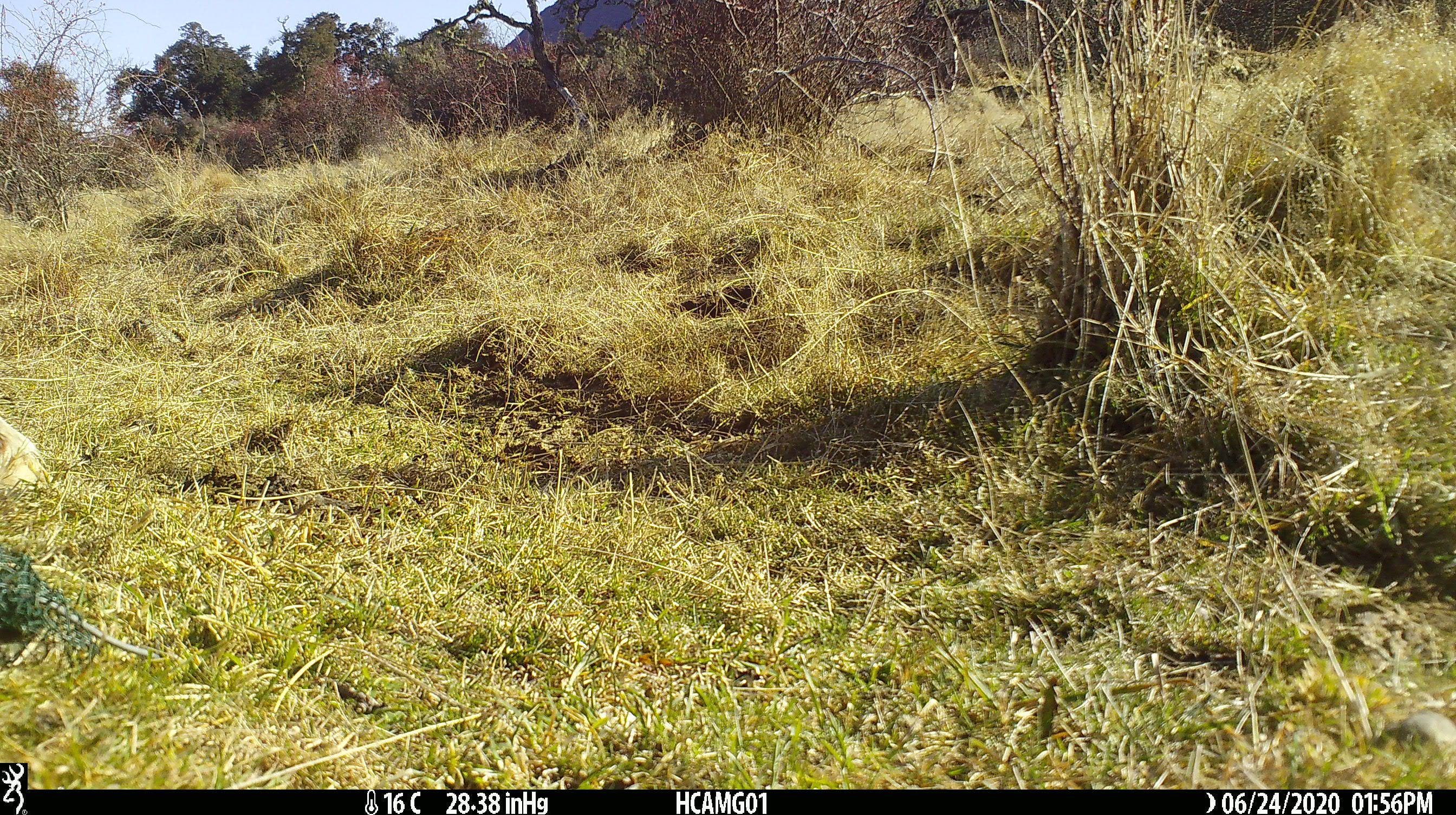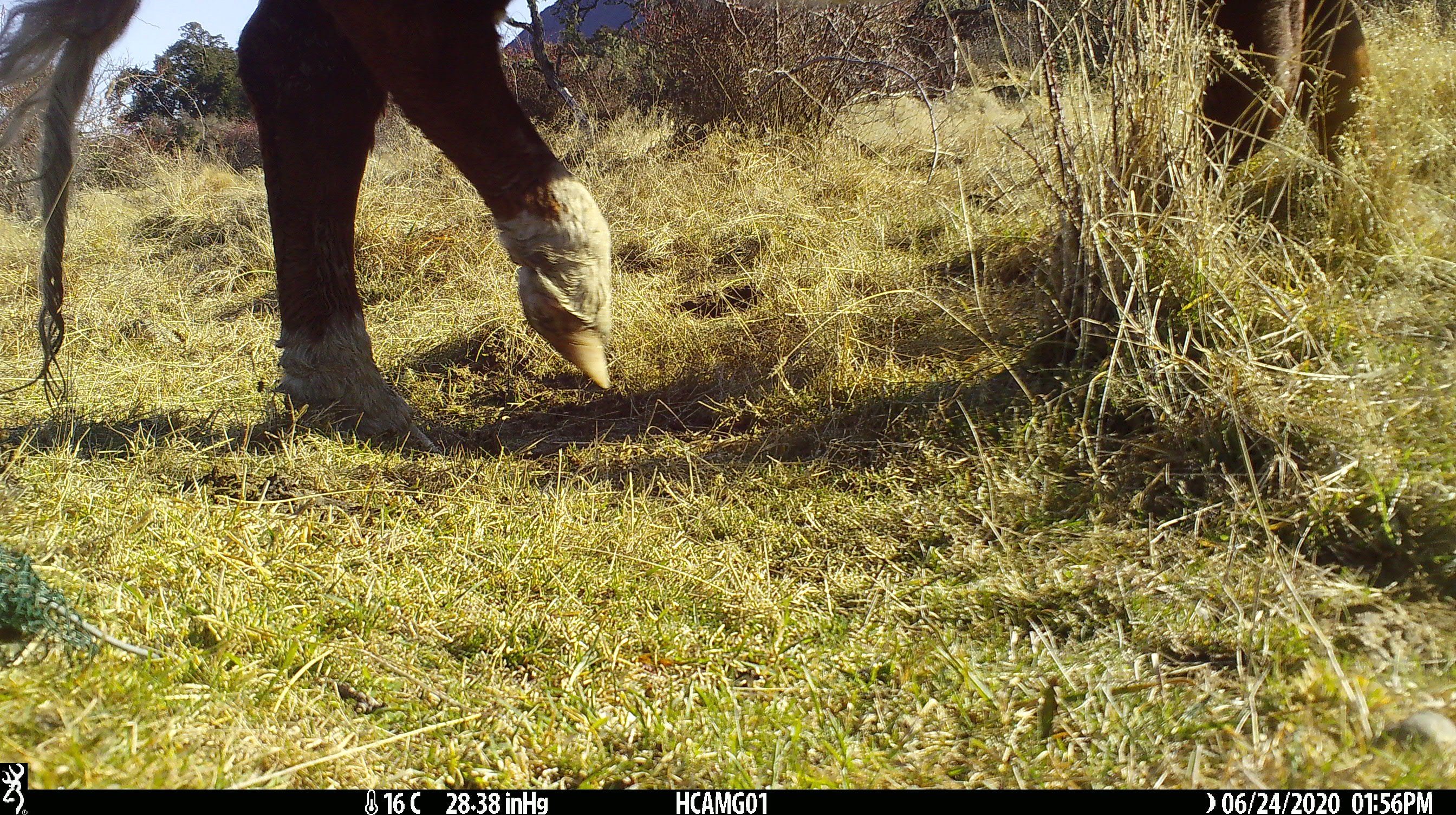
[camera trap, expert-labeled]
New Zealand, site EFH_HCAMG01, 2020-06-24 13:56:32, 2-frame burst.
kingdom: Animalia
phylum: Chordata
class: Mammalia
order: Artiodactyla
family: Bovidae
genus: Bos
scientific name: Bos taurus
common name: domestic cow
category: cow